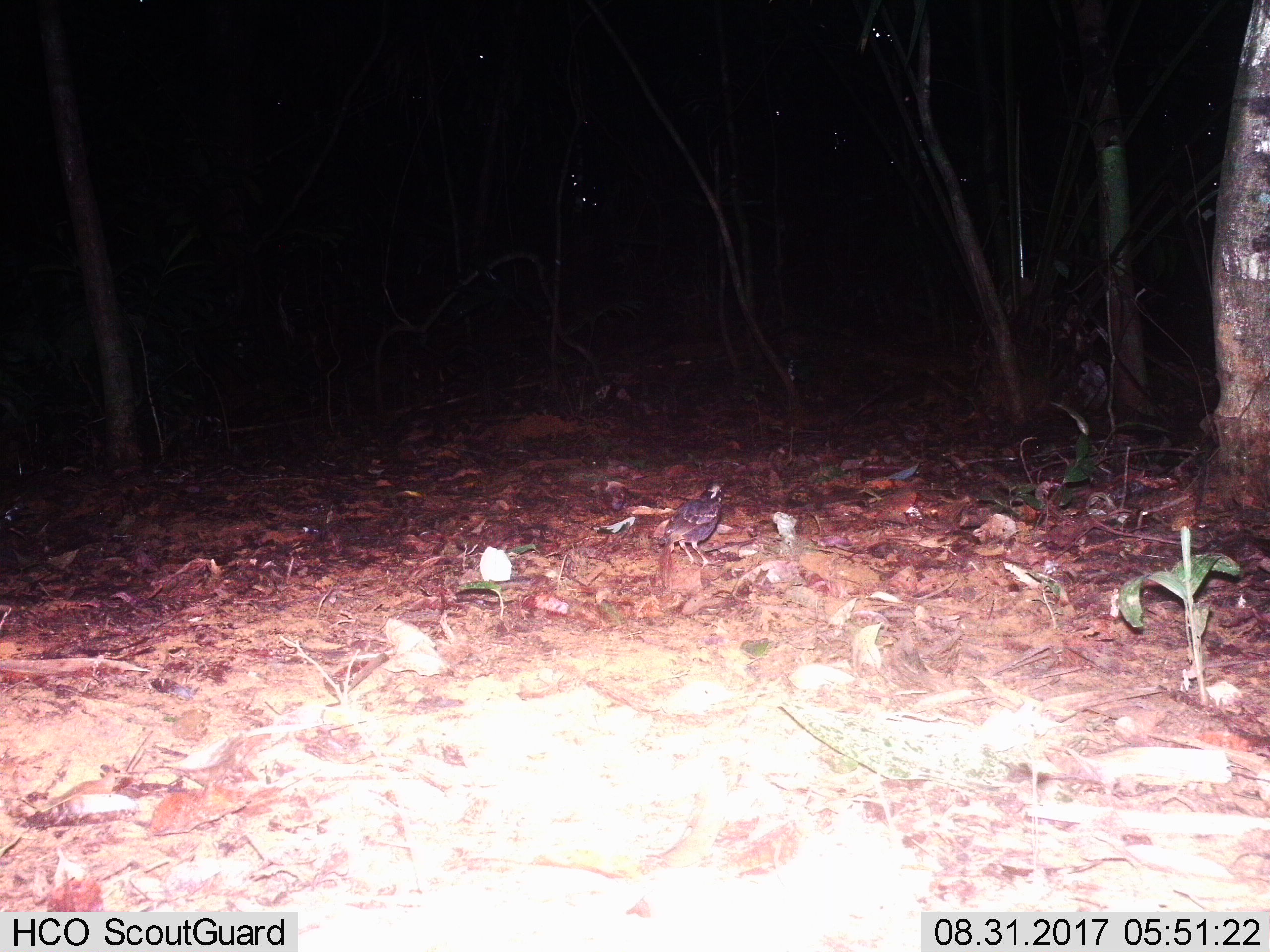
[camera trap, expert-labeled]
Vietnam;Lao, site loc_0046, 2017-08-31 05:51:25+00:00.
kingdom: Animalia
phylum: Chordata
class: Aves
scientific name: Aves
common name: bird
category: unidentified bird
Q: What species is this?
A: Unidentified bird (bird) (Aves).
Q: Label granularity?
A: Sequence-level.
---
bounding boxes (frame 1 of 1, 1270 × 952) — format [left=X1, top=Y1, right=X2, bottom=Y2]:
unidentified bird: [left=663, top=481, right=727, bottom=568]